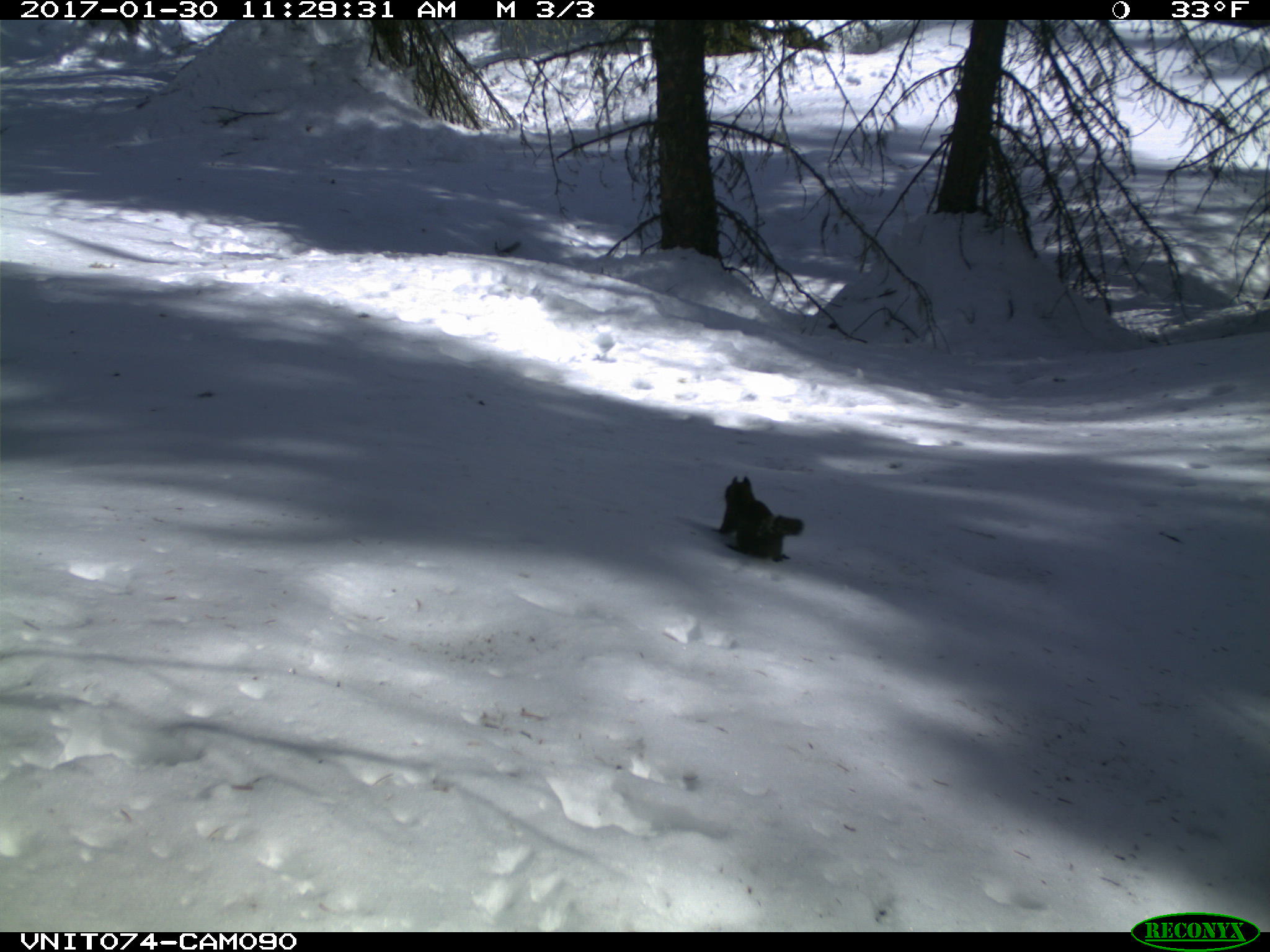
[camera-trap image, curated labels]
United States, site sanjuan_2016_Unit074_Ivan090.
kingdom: Animalia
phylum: Chordata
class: Mammalia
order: Rodentia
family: Sciuridae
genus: Tamiasciurus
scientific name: Tamiasciurus hudsonicus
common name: american red squirrel